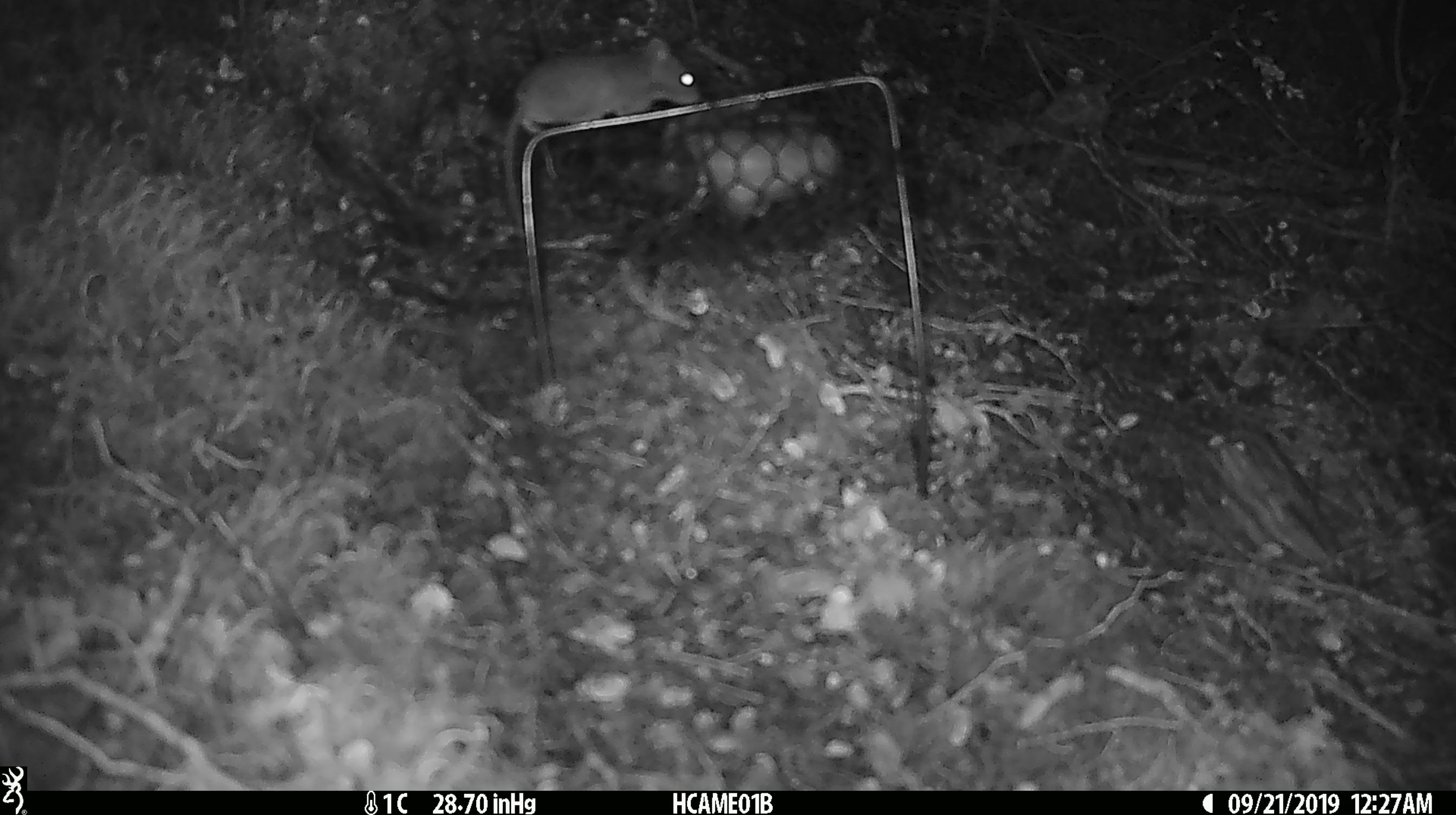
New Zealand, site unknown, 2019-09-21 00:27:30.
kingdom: Animalia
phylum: Chordata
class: Mammalia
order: Rodentia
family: Muridae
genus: Mus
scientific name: Mus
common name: mouse